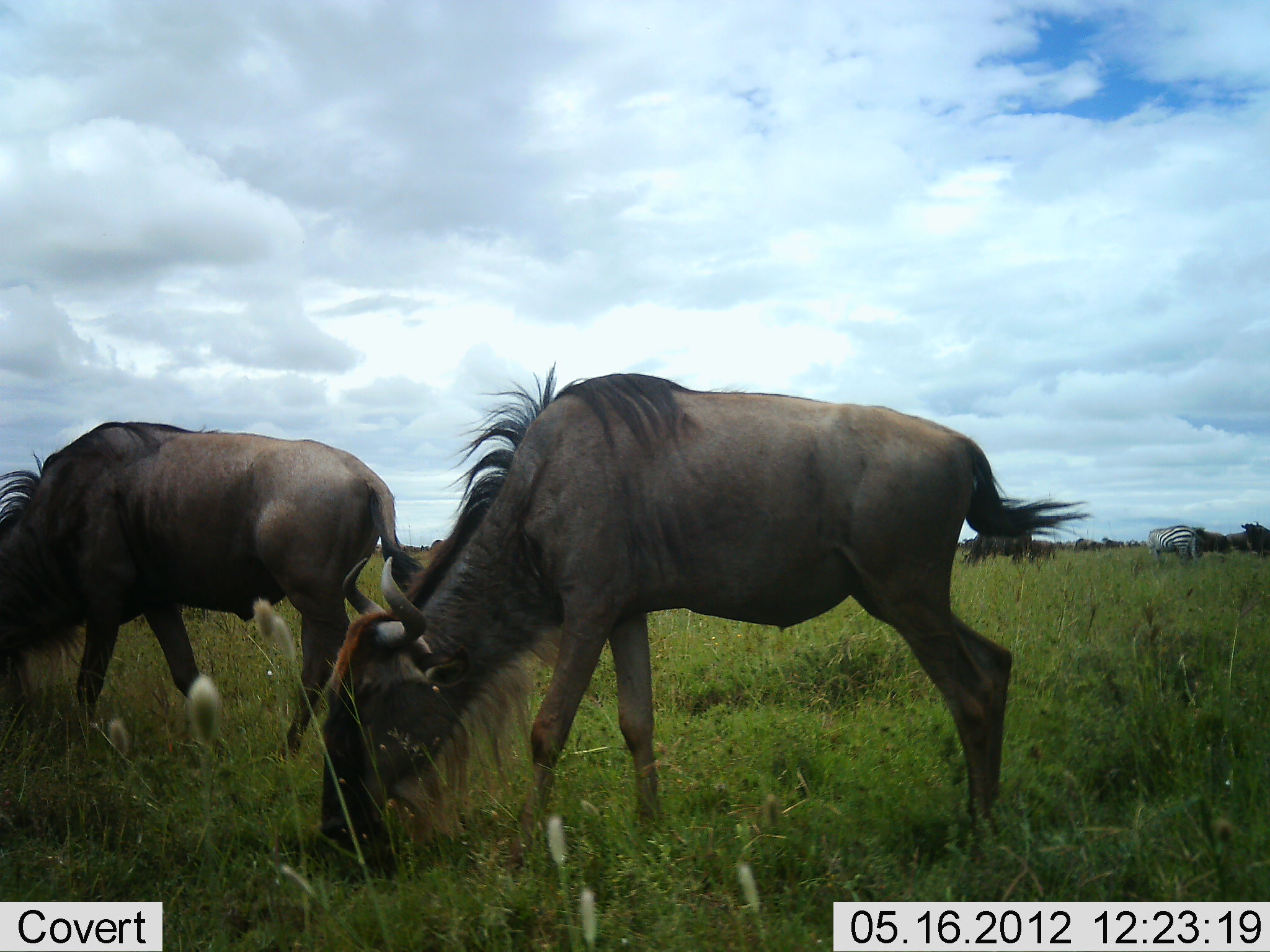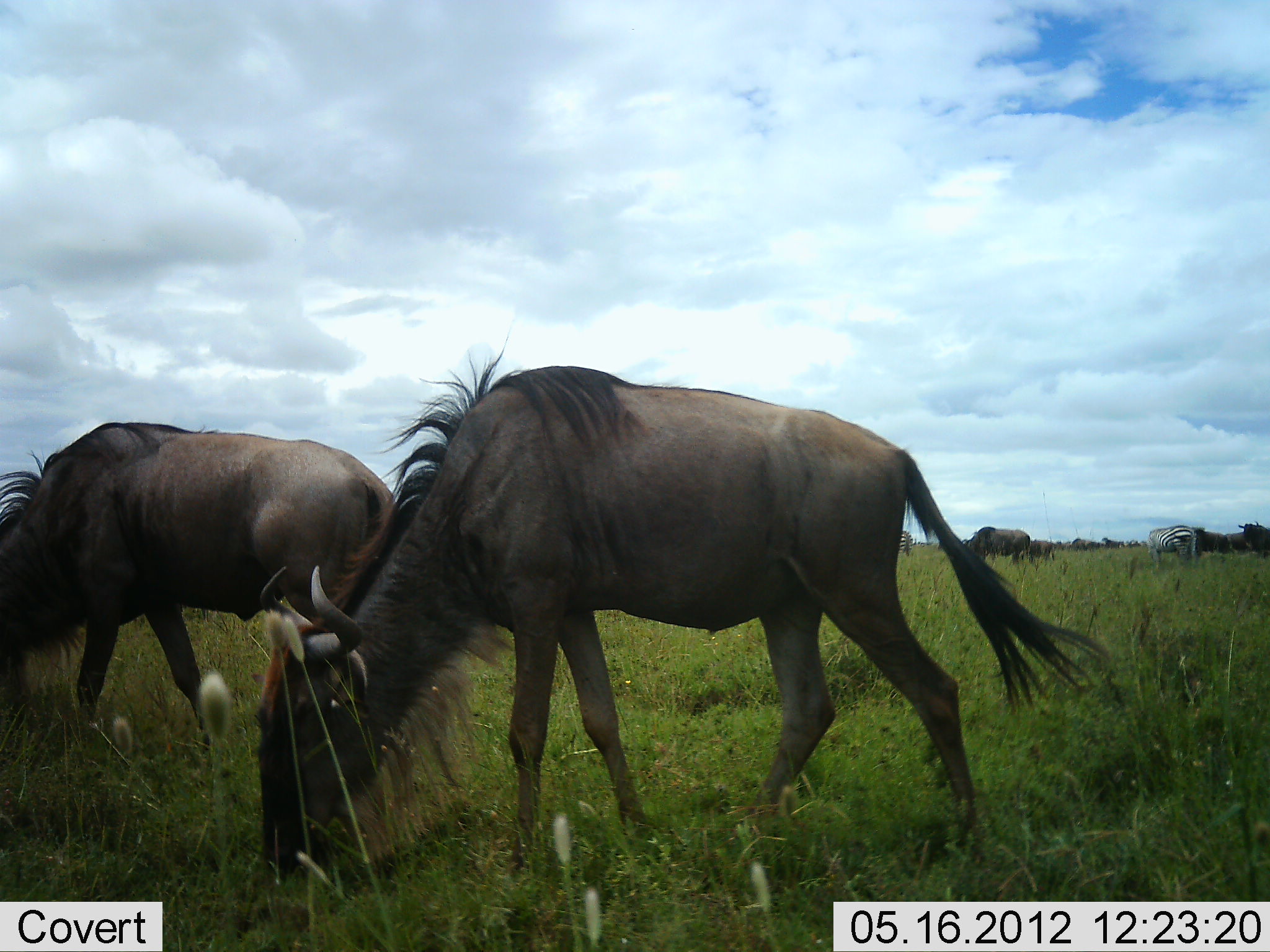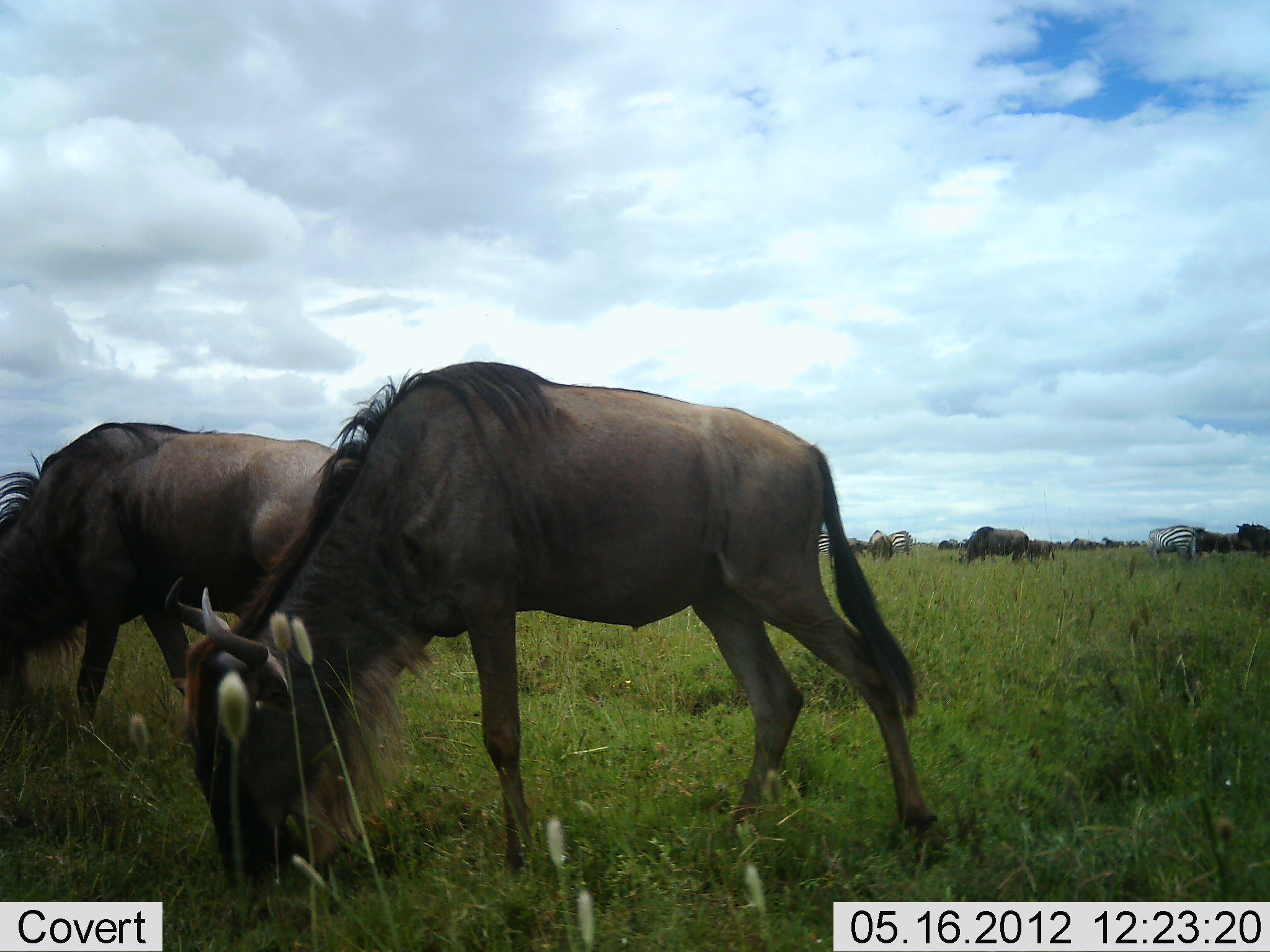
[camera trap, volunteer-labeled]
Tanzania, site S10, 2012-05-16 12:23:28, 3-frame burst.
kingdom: Animalia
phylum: Chordata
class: Mammalia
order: Artiodactyla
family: Bovidae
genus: Connochaetes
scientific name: Connochaetes taurinus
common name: blue wildebeest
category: wildebeest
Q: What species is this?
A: Wildebeest (blue wildebeest) (Connochaetes taurinus).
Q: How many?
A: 6.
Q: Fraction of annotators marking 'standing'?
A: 11%.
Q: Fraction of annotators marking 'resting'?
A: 0%.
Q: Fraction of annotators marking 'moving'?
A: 16%.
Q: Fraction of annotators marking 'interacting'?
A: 0%.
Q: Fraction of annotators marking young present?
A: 0%.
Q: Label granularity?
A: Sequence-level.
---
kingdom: Animalia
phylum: Chordata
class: Mammalia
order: Perissodactyla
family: Equidae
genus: Equus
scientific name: Equus quagga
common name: plains zebra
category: zebra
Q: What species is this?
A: Zebra (plains zebra) (Equus quagga).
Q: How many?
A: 2.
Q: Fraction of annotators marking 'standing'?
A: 40%.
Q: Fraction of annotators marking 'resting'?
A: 0%.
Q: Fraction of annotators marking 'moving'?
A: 0%.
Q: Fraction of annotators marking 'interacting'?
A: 0%.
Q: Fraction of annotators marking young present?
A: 0%.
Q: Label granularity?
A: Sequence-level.